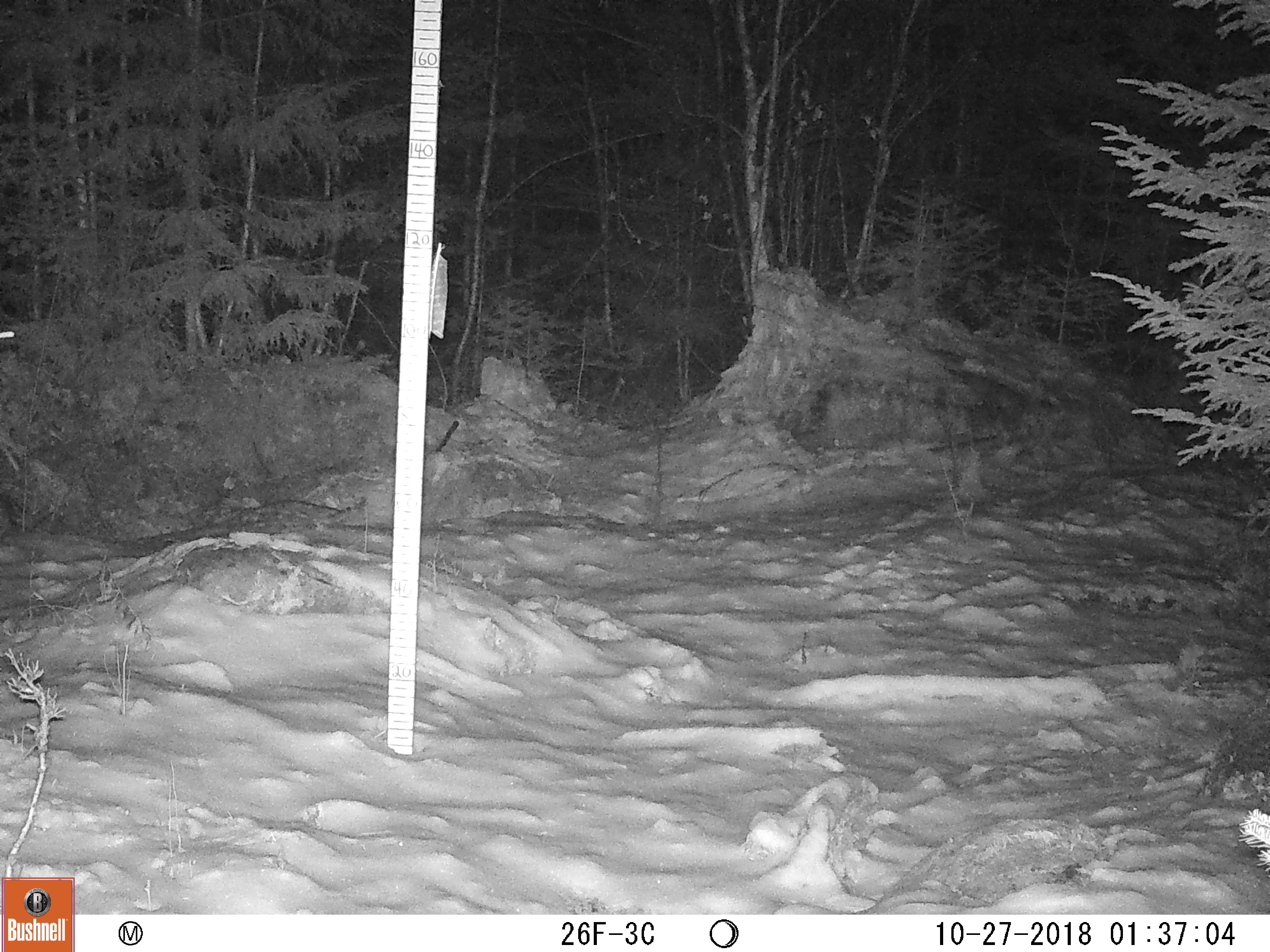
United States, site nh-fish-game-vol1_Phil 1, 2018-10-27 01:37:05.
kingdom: Animalia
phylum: Chordata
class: Mammalia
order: Lagomorpha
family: Leporidae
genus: Lepus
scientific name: Lepus americanus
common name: snowshoe hare